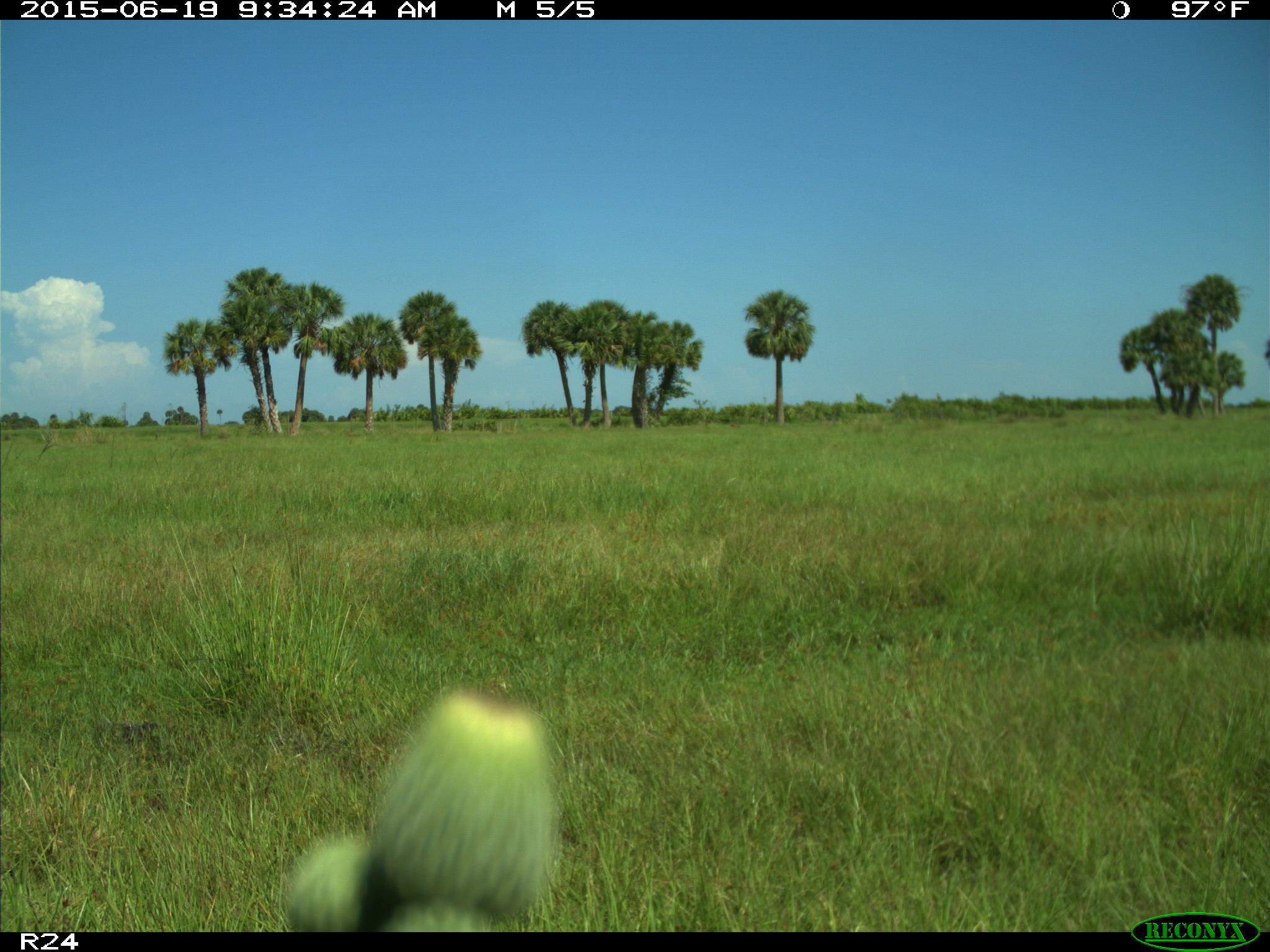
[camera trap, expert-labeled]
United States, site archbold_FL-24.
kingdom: Animalia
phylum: Chordata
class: Mammalia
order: Artiodactyla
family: Bovidae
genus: Bos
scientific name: Bos taurus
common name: domestic cow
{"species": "Bos taurus (domestic cow)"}